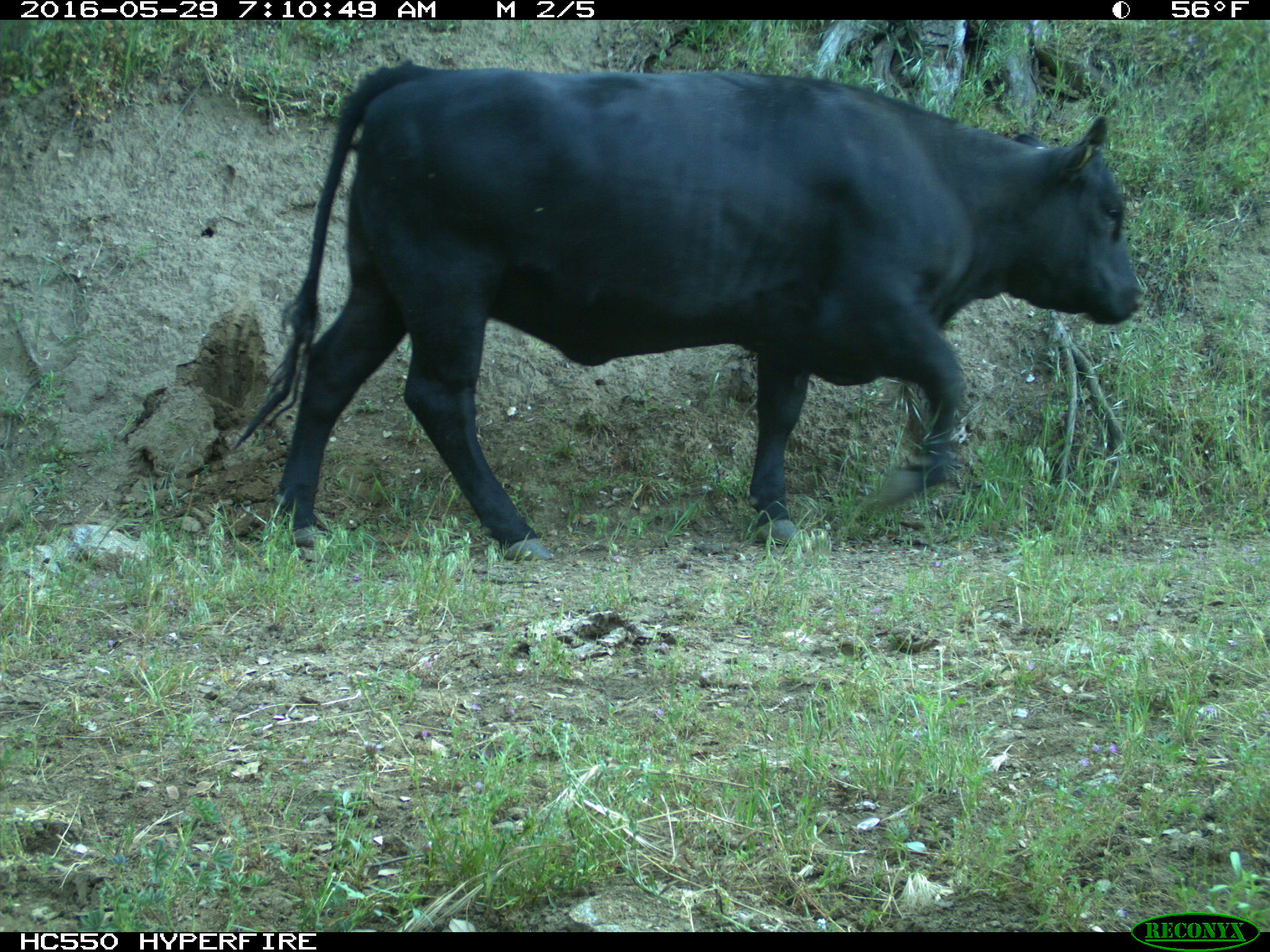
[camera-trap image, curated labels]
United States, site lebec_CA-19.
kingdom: Animalia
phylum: Chordata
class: Mammalia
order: Artiodactyla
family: Bovidae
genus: Bos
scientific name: Bos taurus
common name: domestic cow